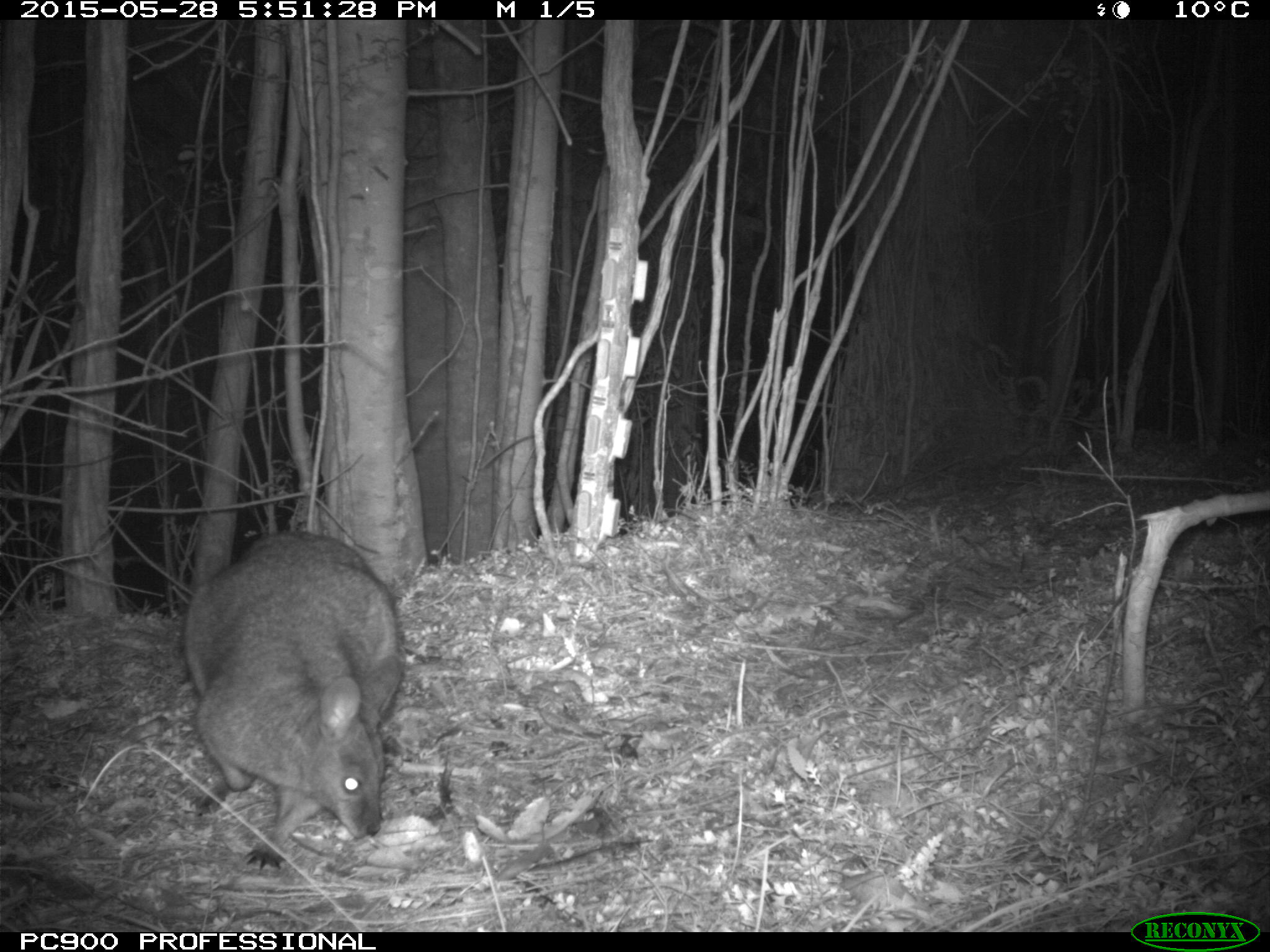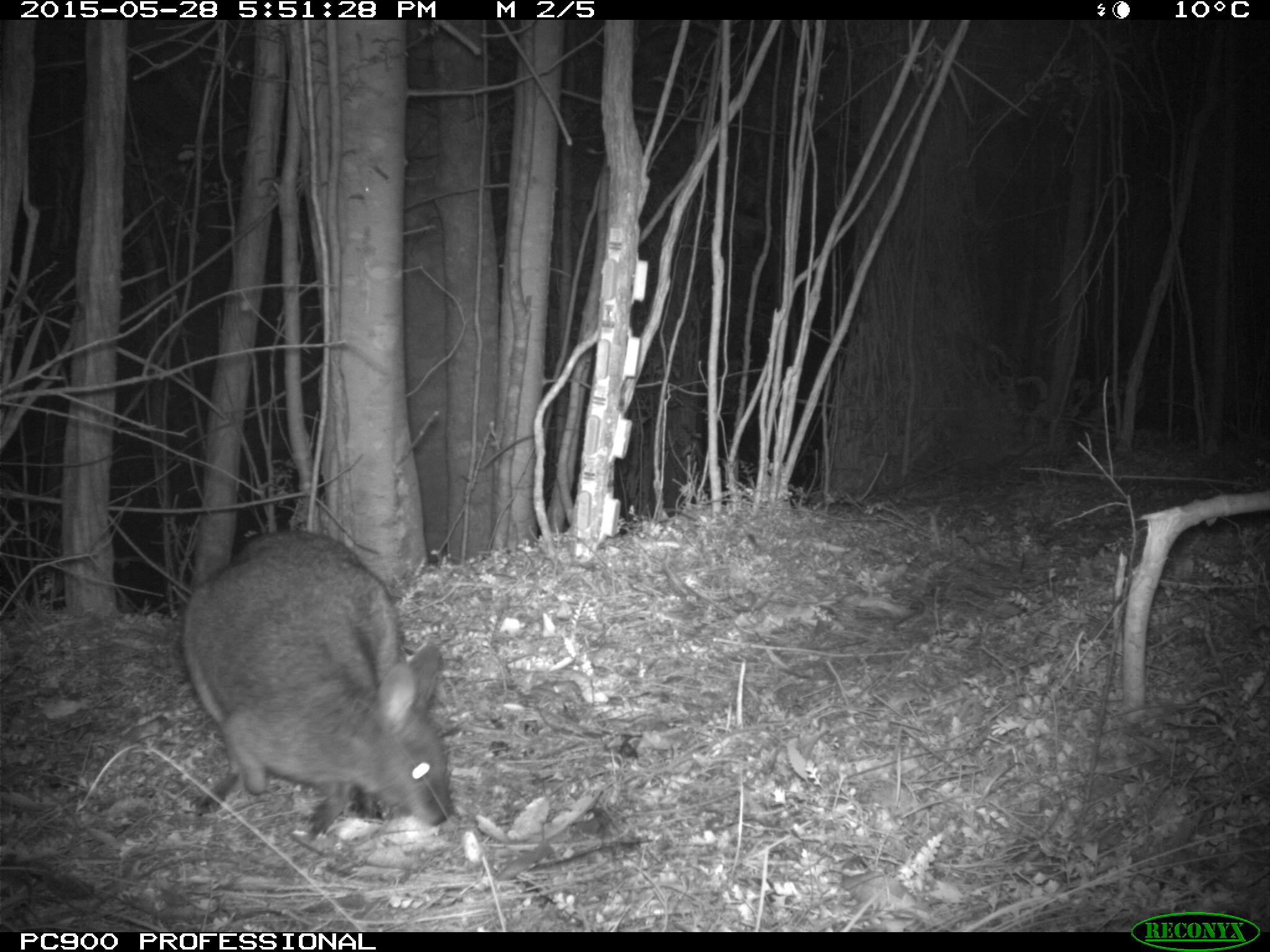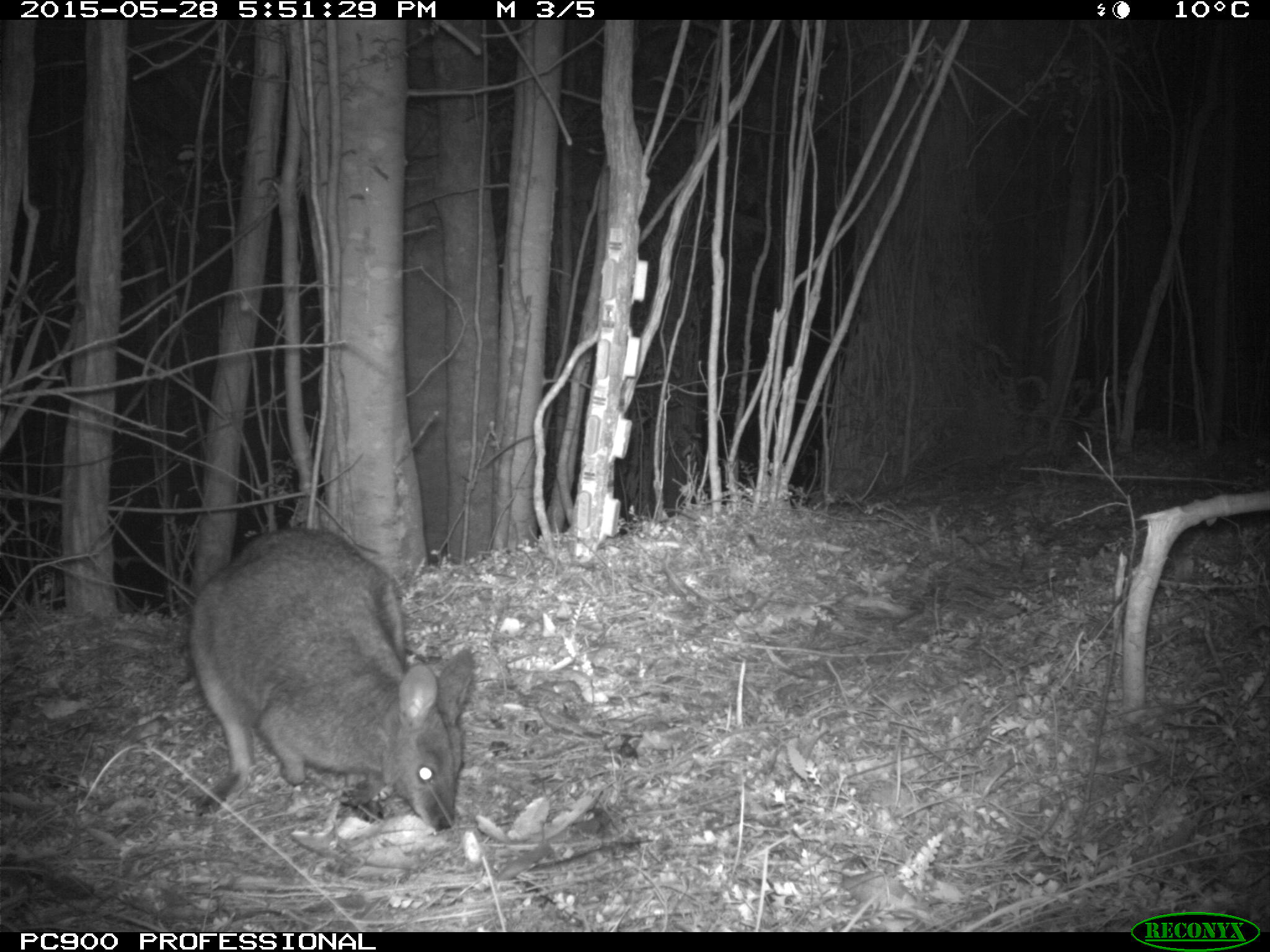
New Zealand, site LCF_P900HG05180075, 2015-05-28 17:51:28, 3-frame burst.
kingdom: Animalia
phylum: Chordata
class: Mammalia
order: Diprotodontia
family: Macropodidae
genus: Notamacropus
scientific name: Notamacropus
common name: wallaby